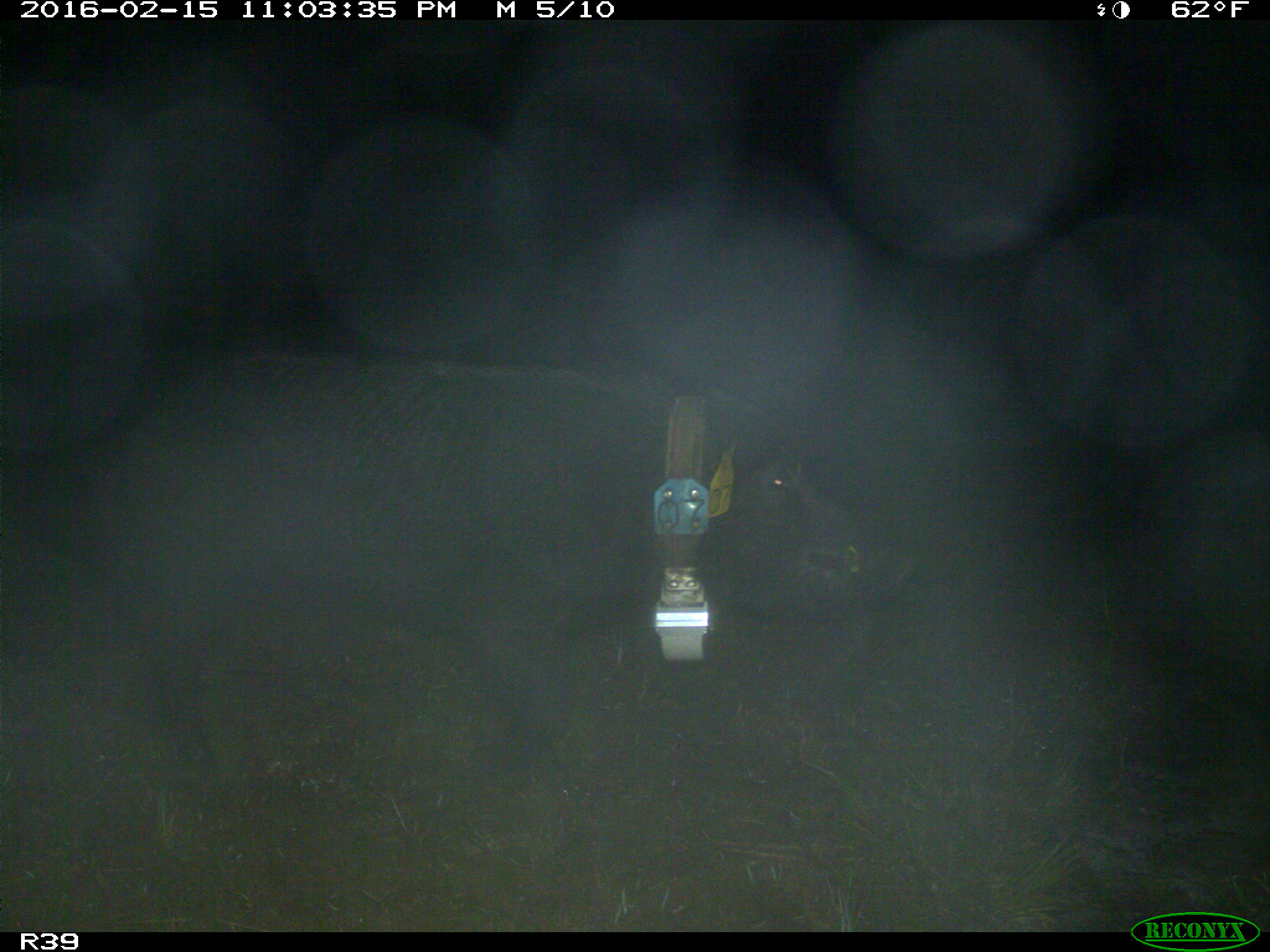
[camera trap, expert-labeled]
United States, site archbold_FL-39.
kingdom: Animalia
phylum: Chordata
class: Mammalia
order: Artiodactyla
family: Suidae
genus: Sus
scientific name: Sus scrofa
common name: wild boar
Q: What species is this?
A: Sus scrofa (wild boar).